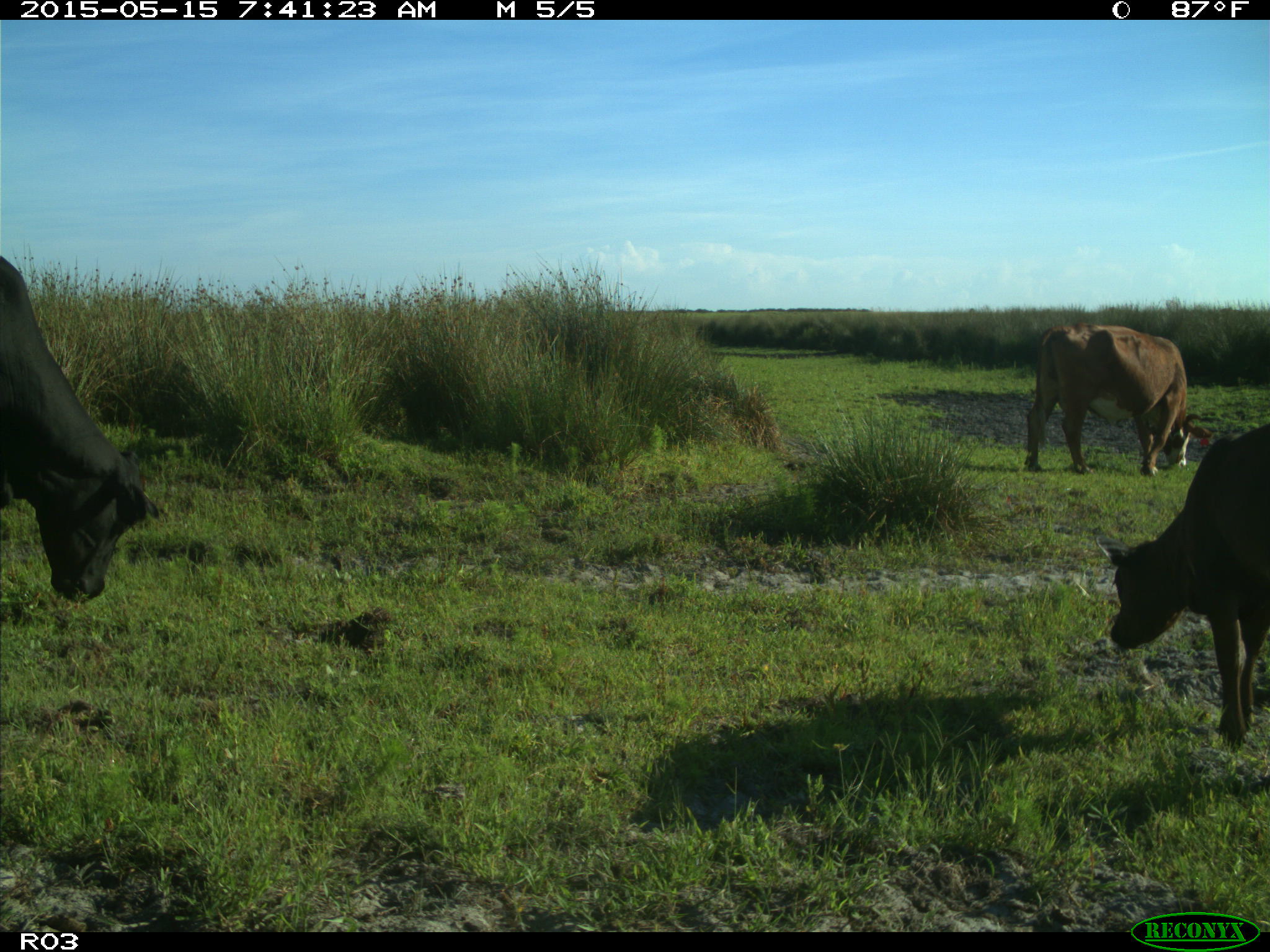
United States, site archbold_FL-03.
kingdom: Animalia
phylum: Chordata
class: Mammalia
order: Artiodactyla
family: Bovidae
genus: Bos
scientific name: Bos taurus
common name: domestic cow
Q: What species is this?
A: Bos taurus (domestic cow).